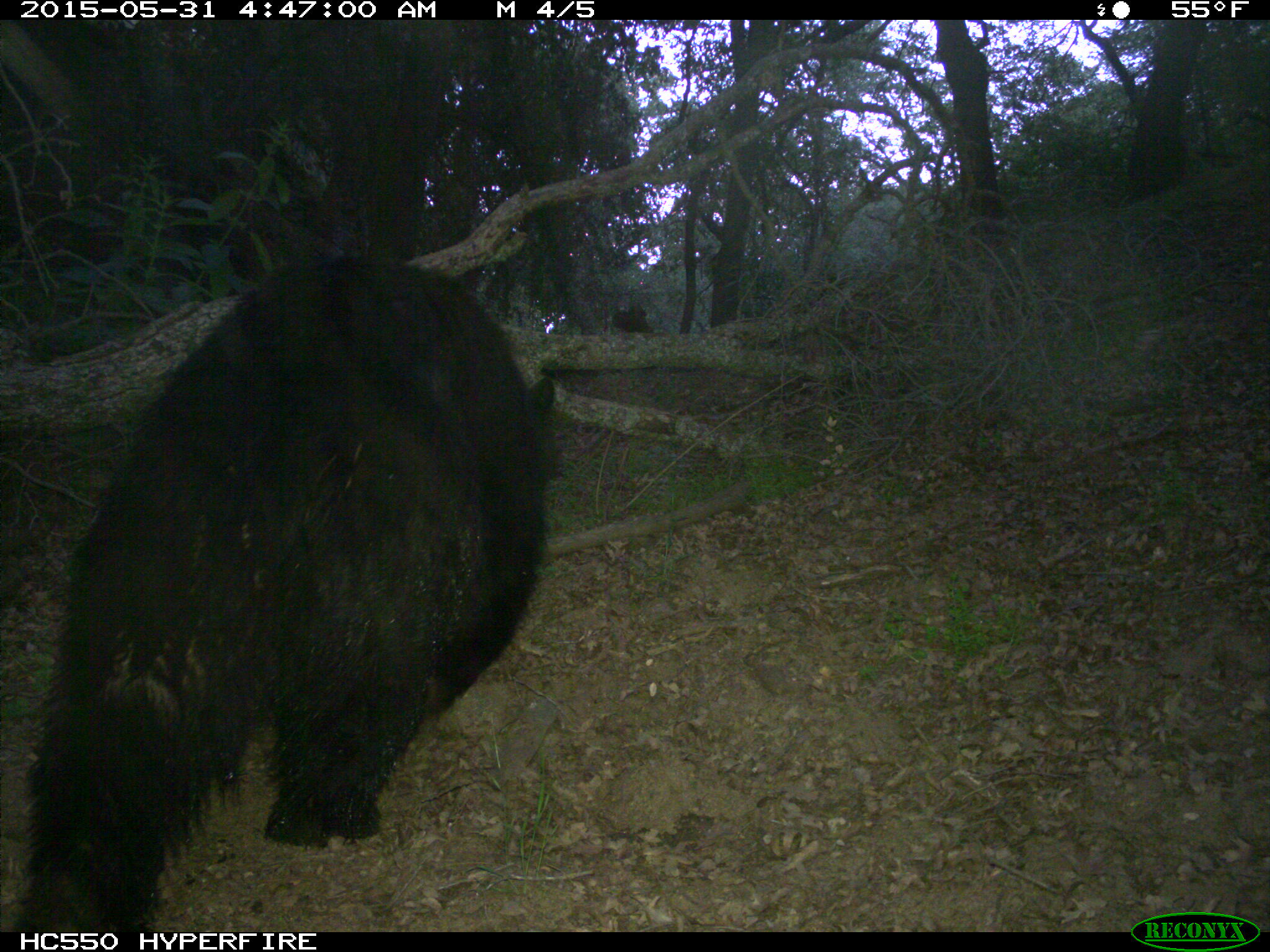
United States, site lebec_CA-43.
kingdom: Animalia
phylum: Chordata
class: Mammalia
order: Carnivora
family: Ursidae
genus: Ursus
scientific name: Ursus americanus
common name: american black bear